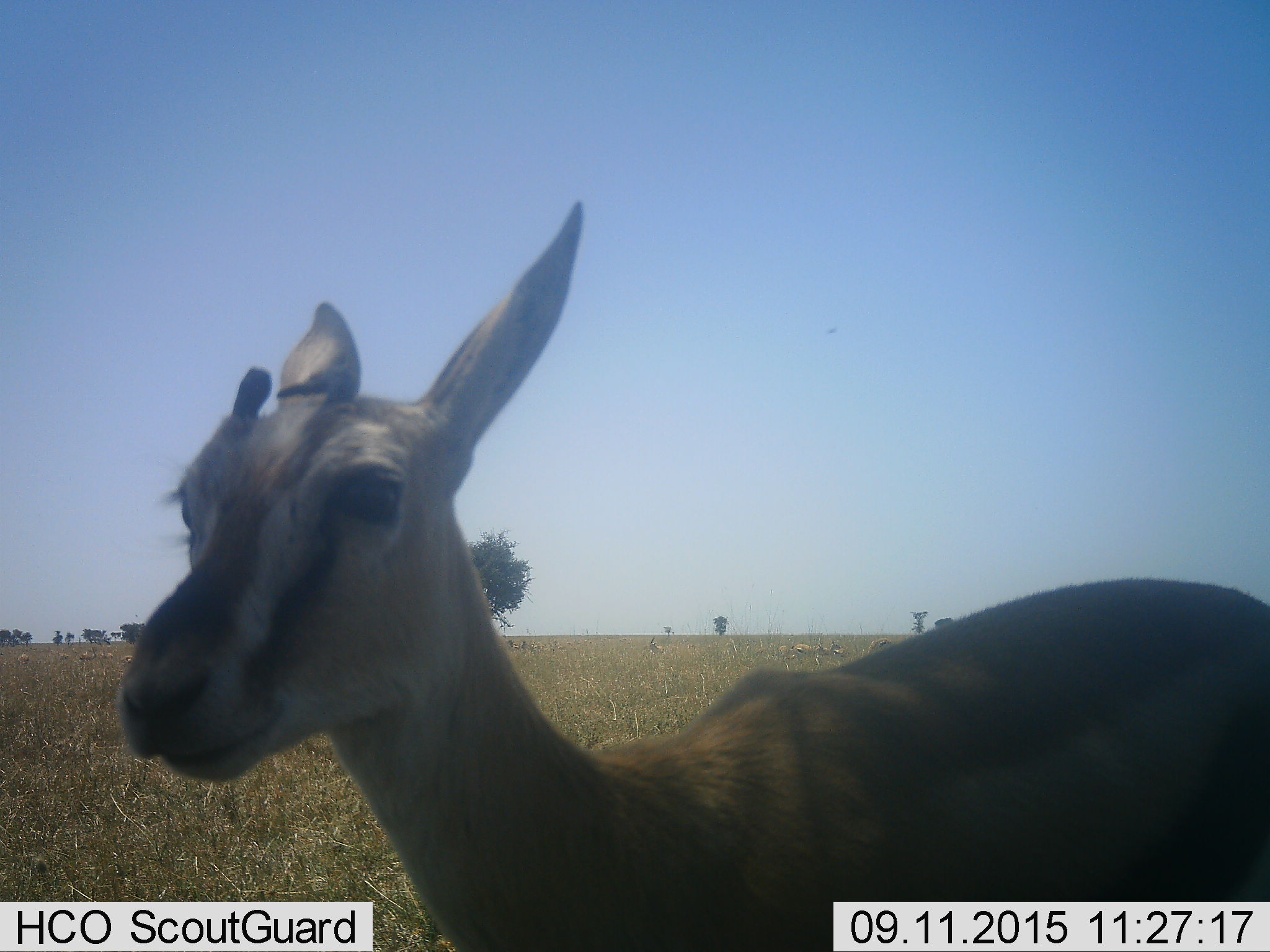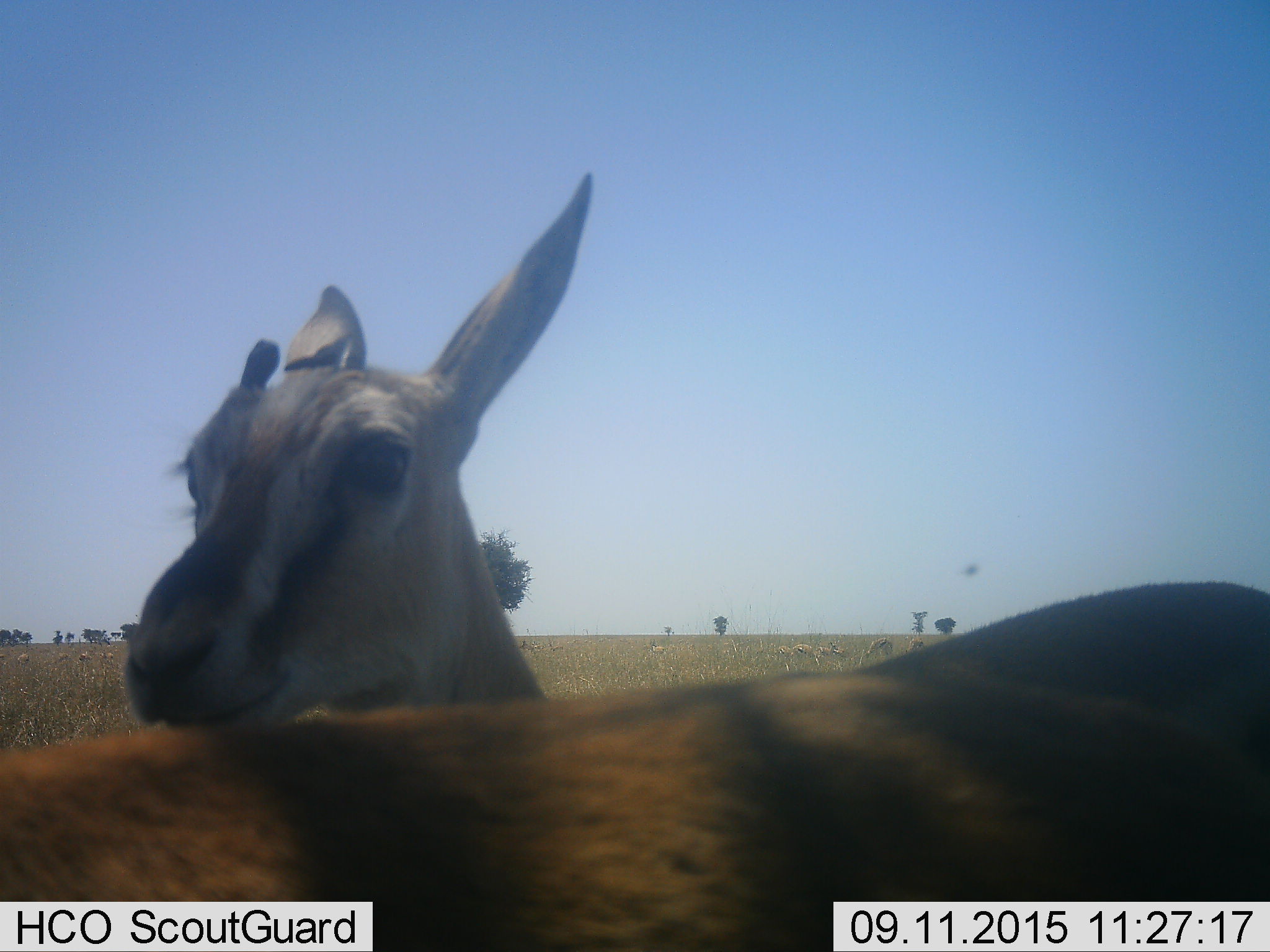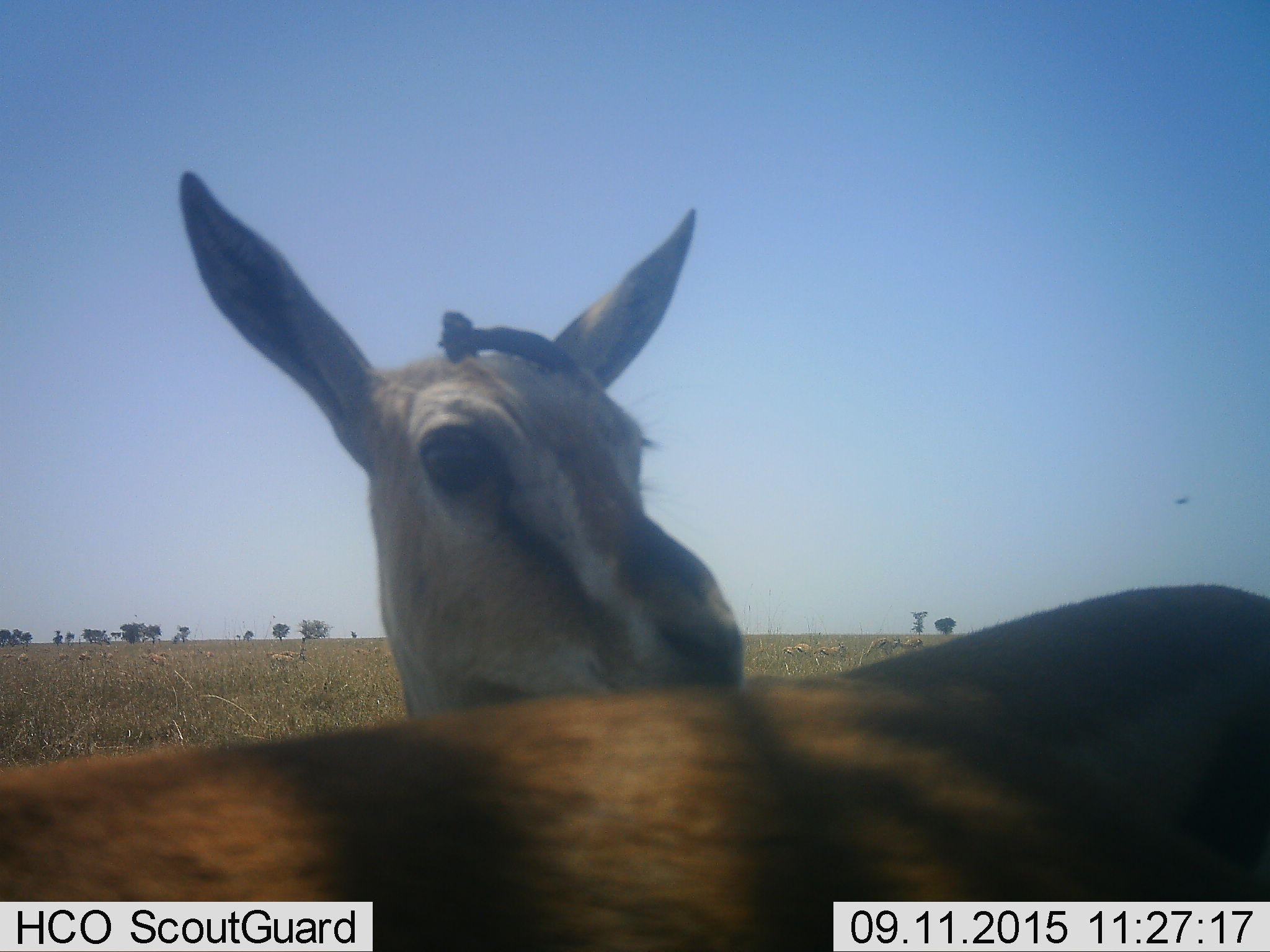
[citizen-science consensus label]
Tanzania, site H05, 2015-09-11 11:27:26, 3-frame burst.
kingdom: Animalia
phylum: Chordata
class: Mammalia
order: Artiodactyla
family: Bovidae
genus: Eudorcas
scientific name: Eudorcas thomsonii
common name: thomson's gazelle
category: gazellethomsons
Gazellethomsons (thomson's gazelle) (Eudorcas thomsonii), count 11-50. Behavior (volunteer vote fractions): standing 100%, resting 12%, moving 38%, interacting 12%. Young present (vote fraction): 12%. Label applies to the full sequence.